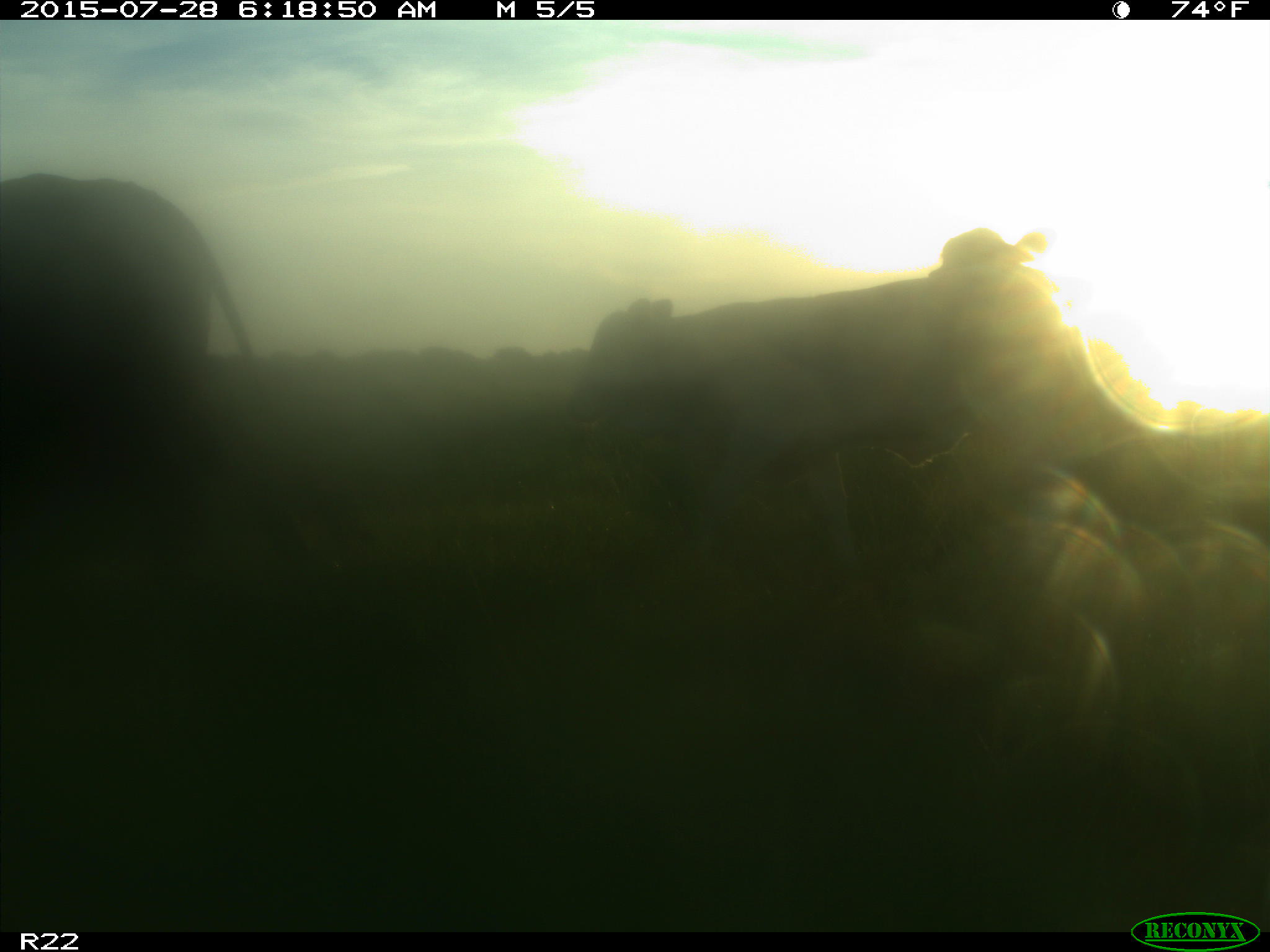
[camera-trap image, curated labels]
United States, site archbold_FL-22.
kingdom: Animalia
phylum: Chordata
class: Mammalia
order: Artiodactyla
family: Bovidae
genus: Bos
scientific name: Bos taurus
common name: domestic cow